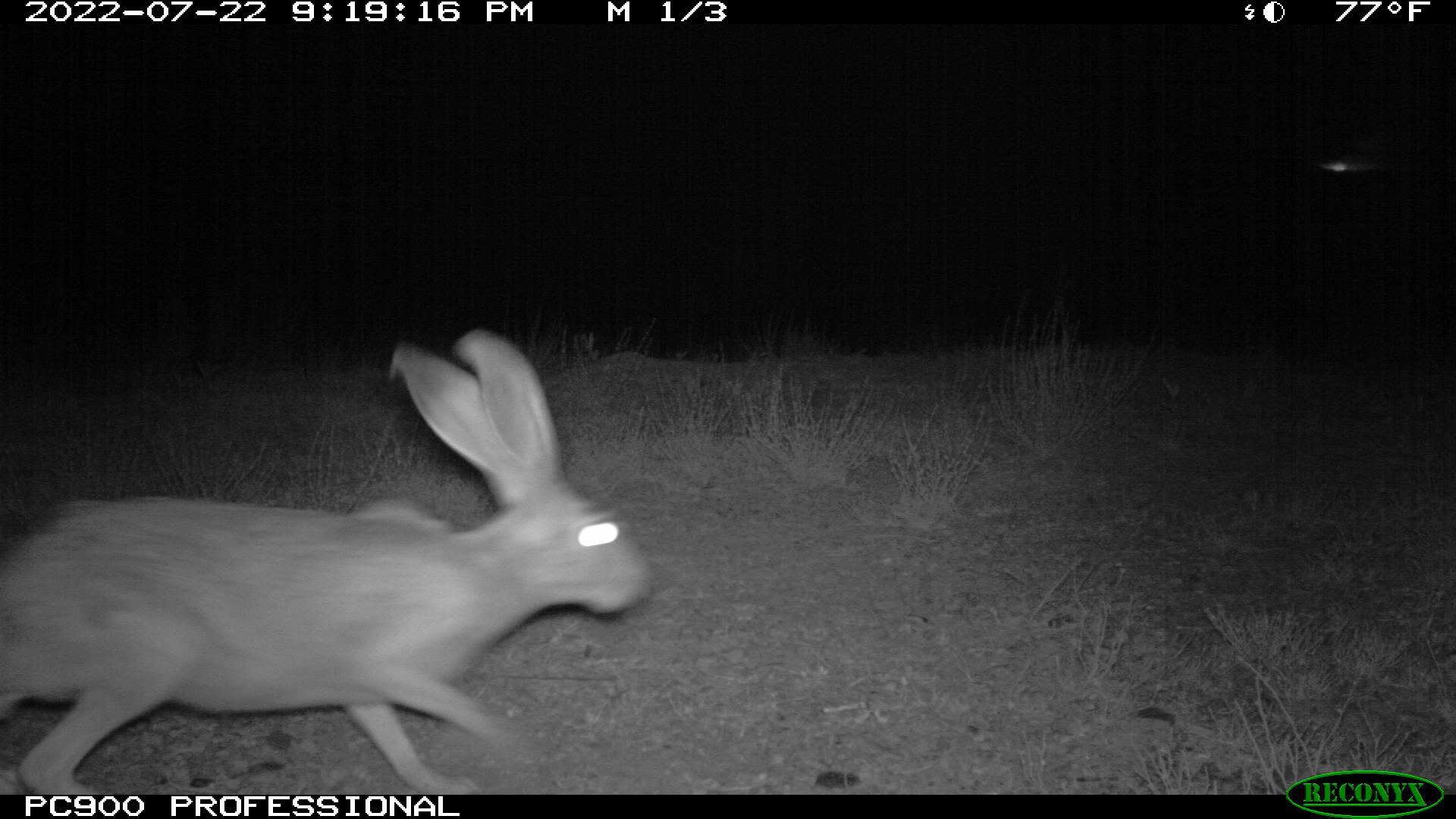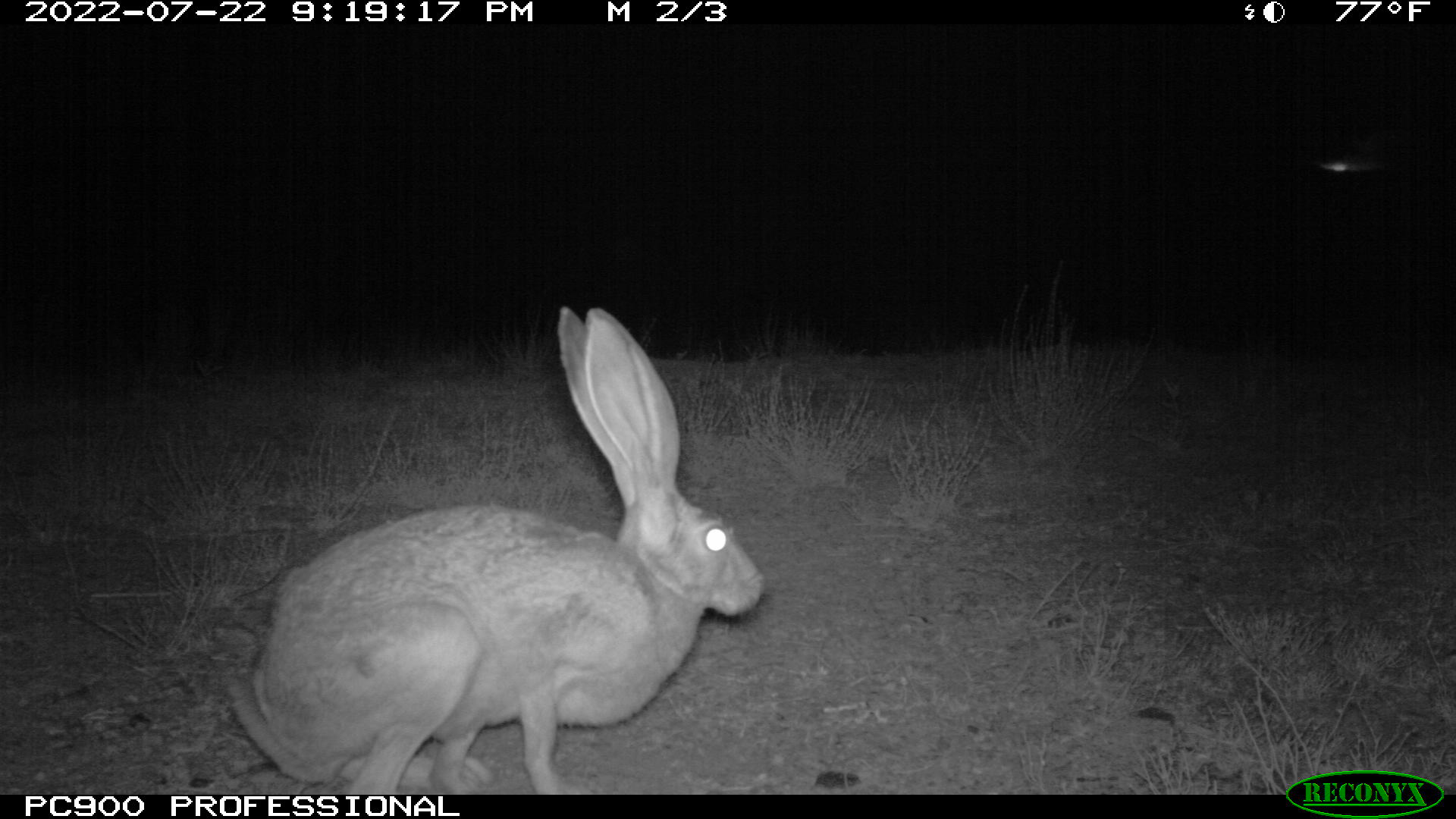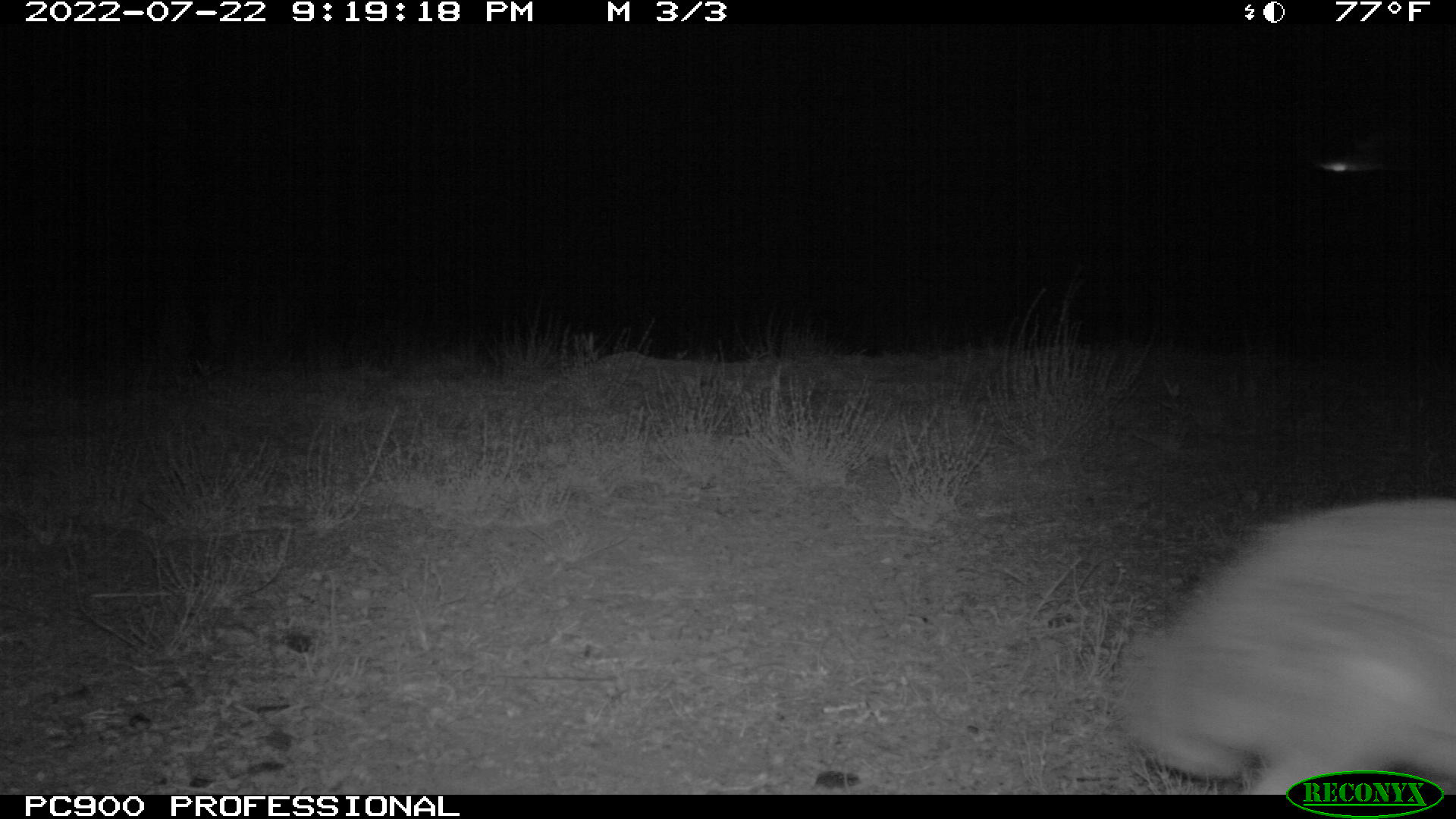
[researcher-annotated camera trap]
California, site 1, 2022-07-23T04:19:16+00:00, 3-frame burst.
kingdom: Animalia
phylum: Chordata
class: Mammalia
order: Lagomorpha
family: Leporidae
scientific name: Leporidae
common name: rabbit